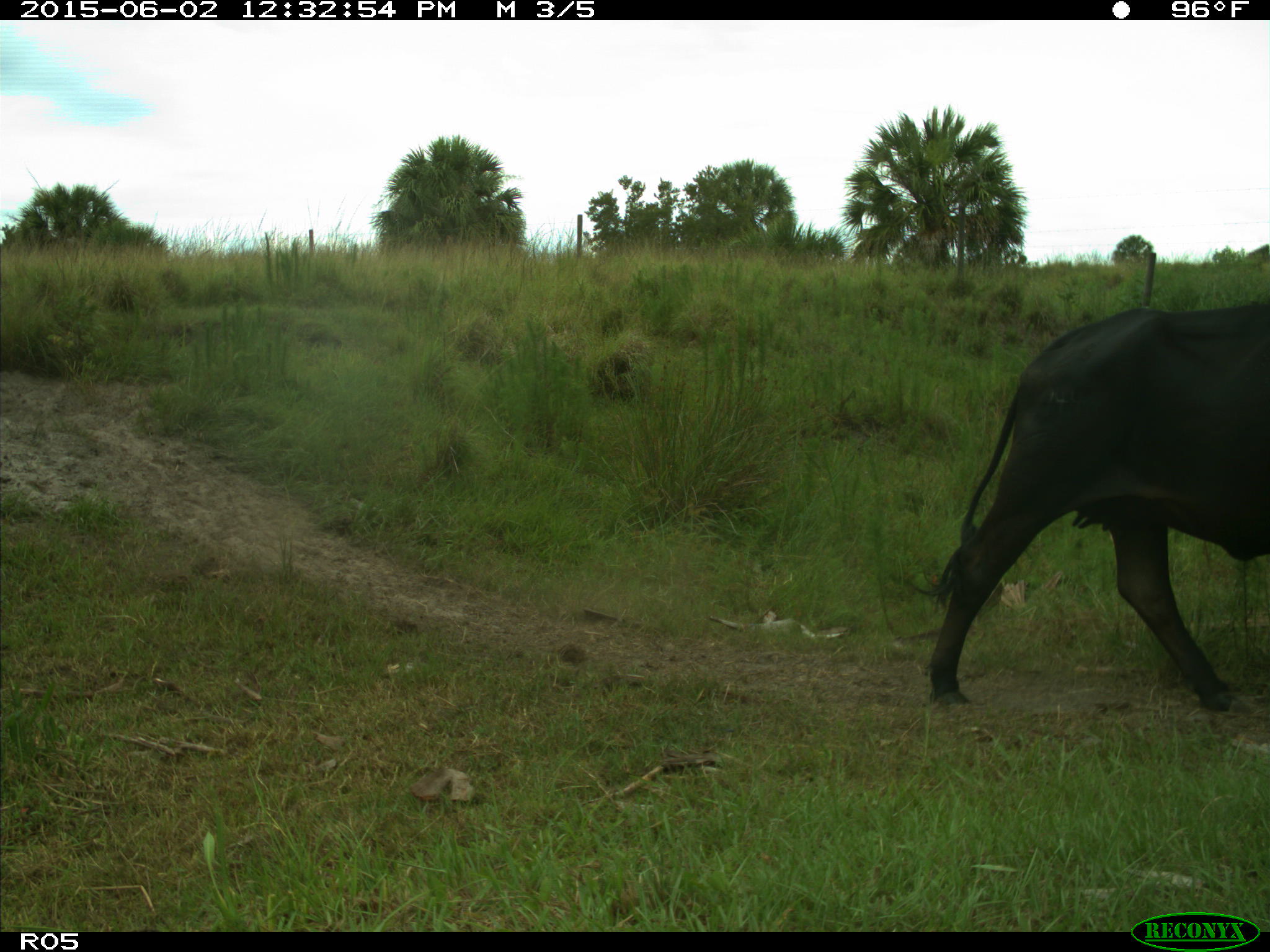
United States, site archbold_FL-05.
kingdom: Animalia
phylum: Chordata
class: Mammalia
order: Artiodactyla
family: Bovidae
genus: Bos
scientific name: Bos taurus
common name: domestic cow